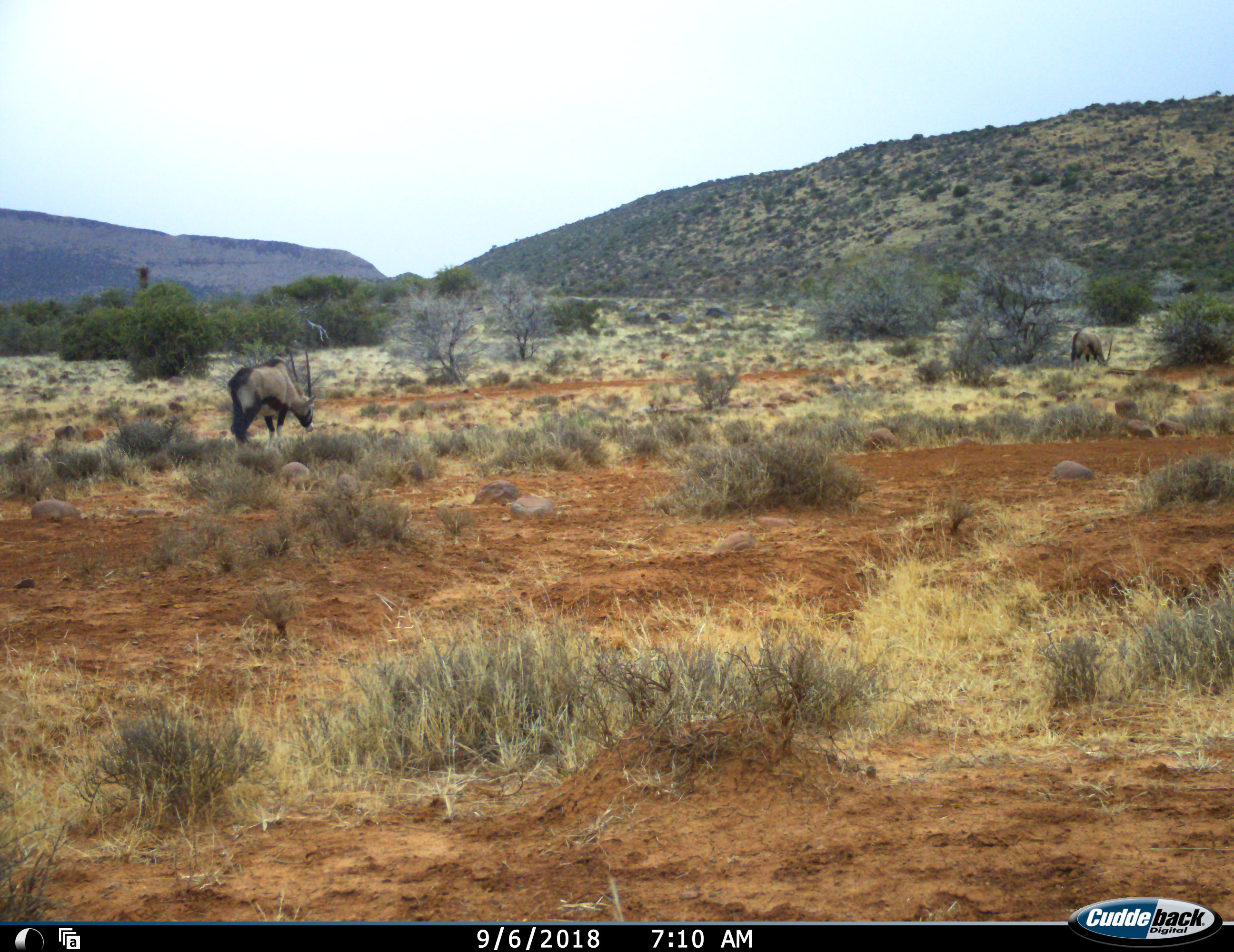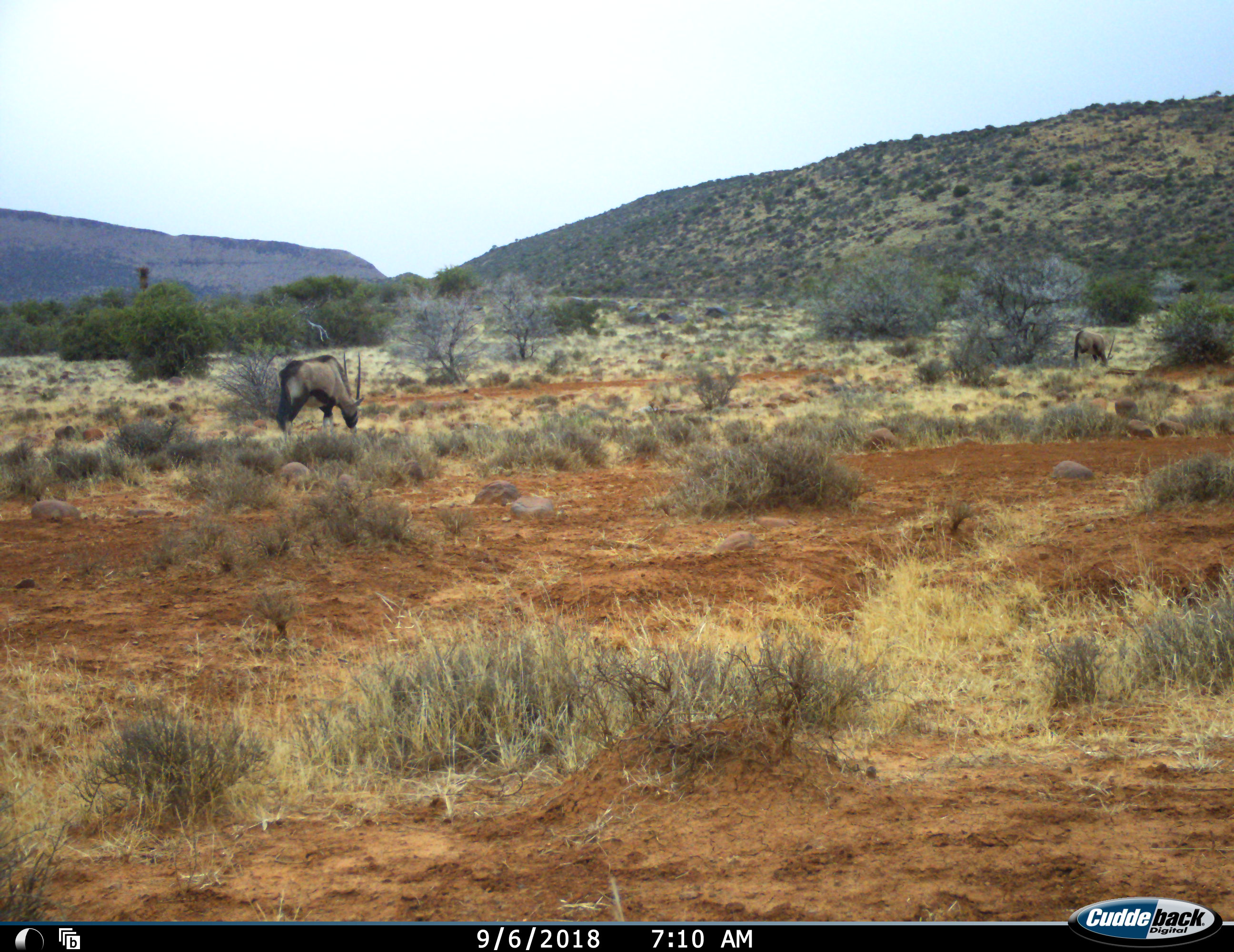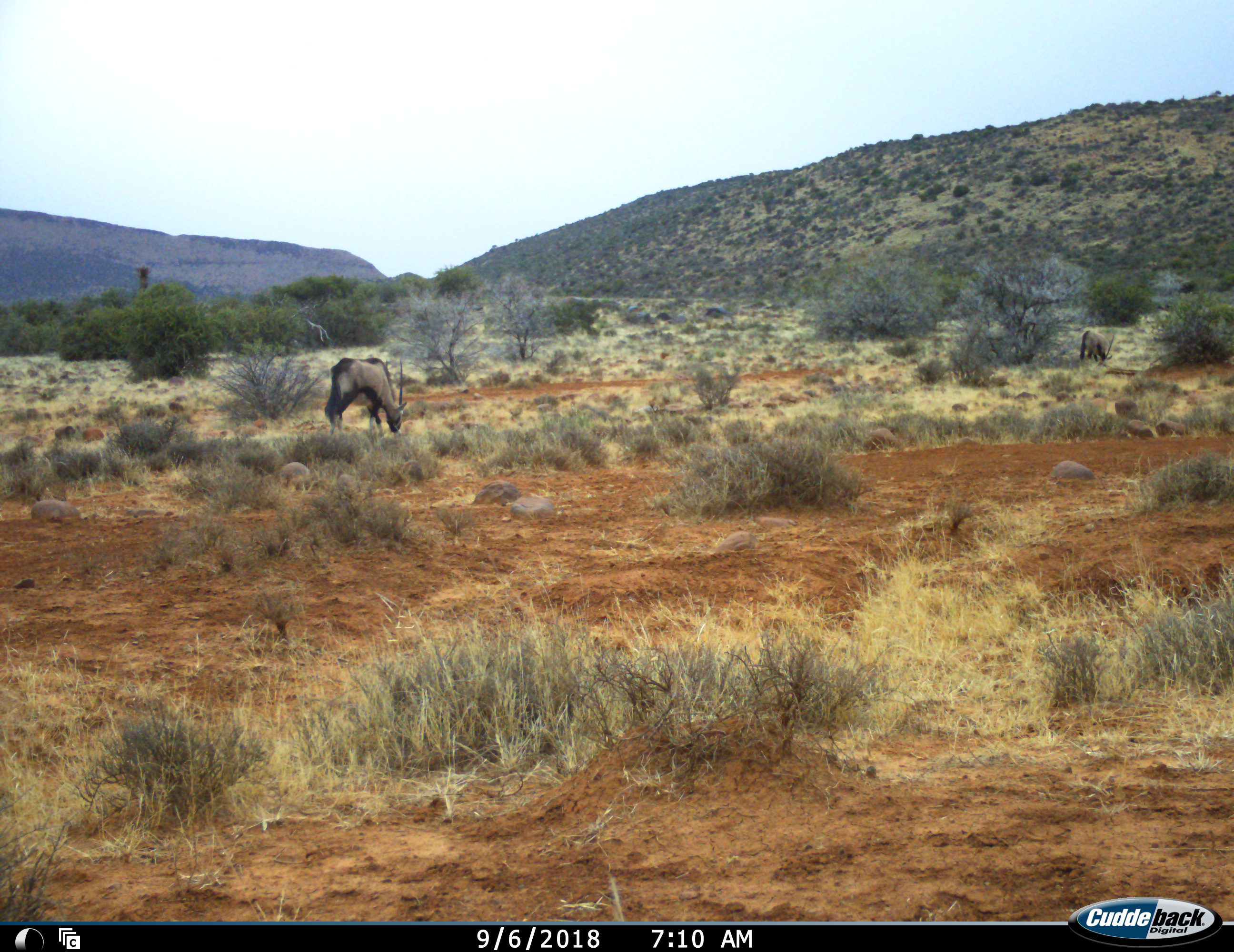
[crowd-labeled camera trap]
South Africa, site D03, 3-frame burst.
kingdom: Animalia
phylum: Chordata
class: Mammalia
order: Artiodactyla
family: Bovidae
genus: Oryx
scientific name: Oryx gazella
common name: gemsbok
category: gemsbokoryx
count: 2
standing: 20%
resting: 0%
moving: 50%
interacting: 0%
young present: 0%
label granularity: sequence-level